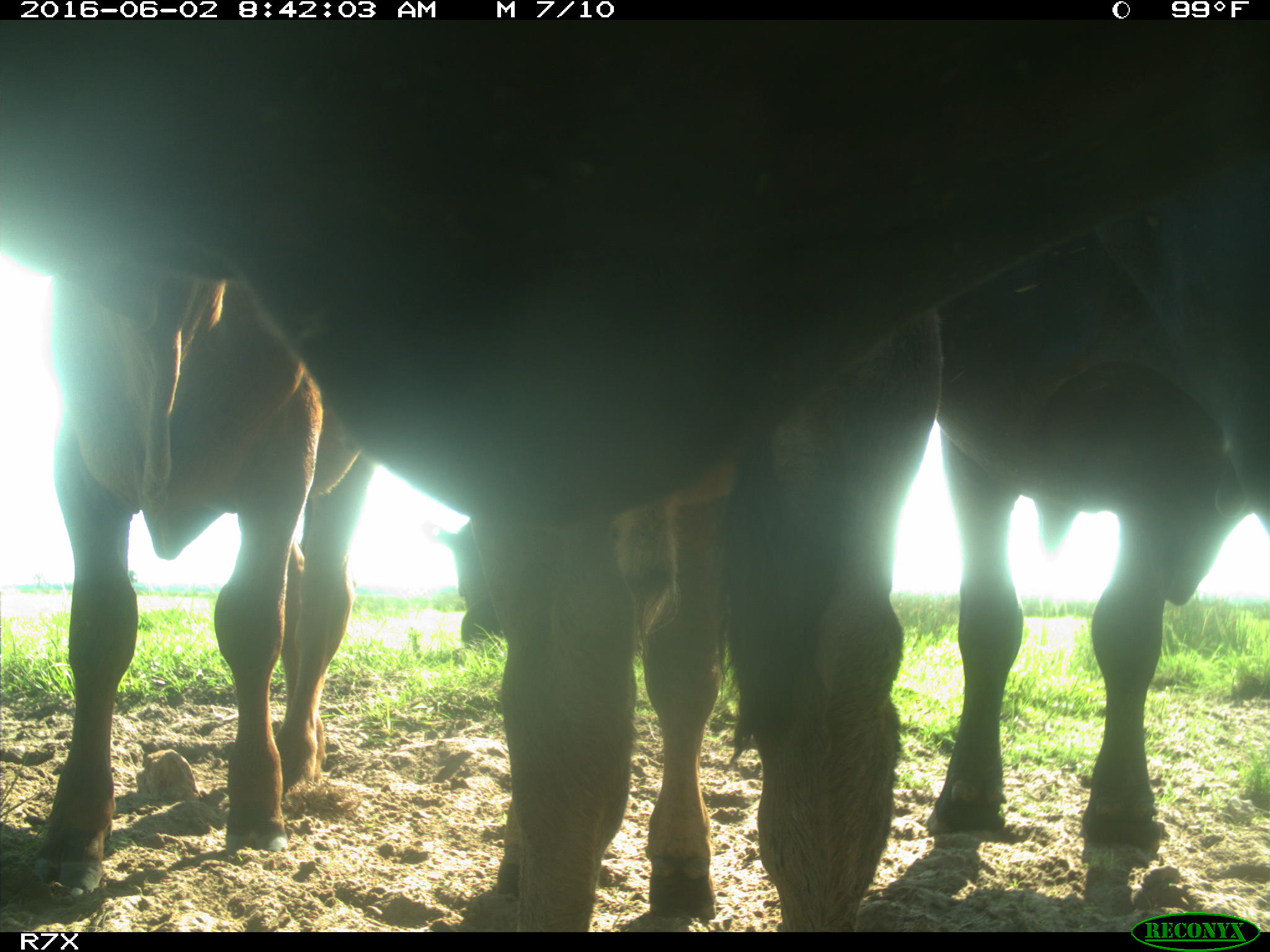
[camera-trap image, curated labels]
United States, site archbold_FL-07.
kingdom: Animalia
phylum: Chordata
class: Mammalia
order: Artiodactyla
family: Bovidae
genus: Bos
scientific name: Bos taurus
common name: domestic cow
Bos taurus (domestic cow).